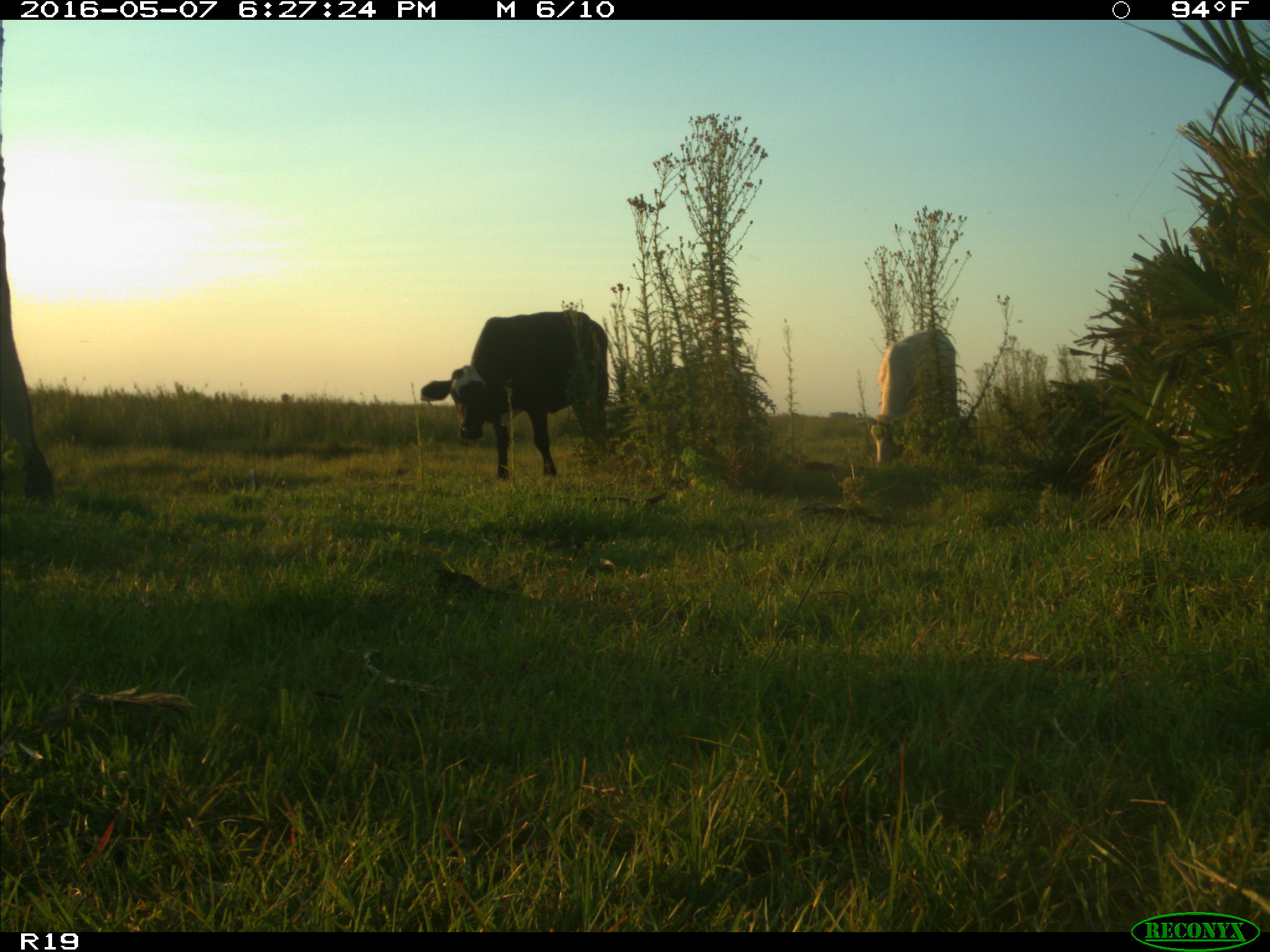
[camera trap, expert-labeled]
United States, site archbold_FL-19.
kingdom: Animalia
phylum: Chordata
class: Mammalia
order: Artiodactyla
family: Bovidae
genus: Bos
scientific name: Bos taurus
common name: domestic cow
Bos taurus (domestic cow).